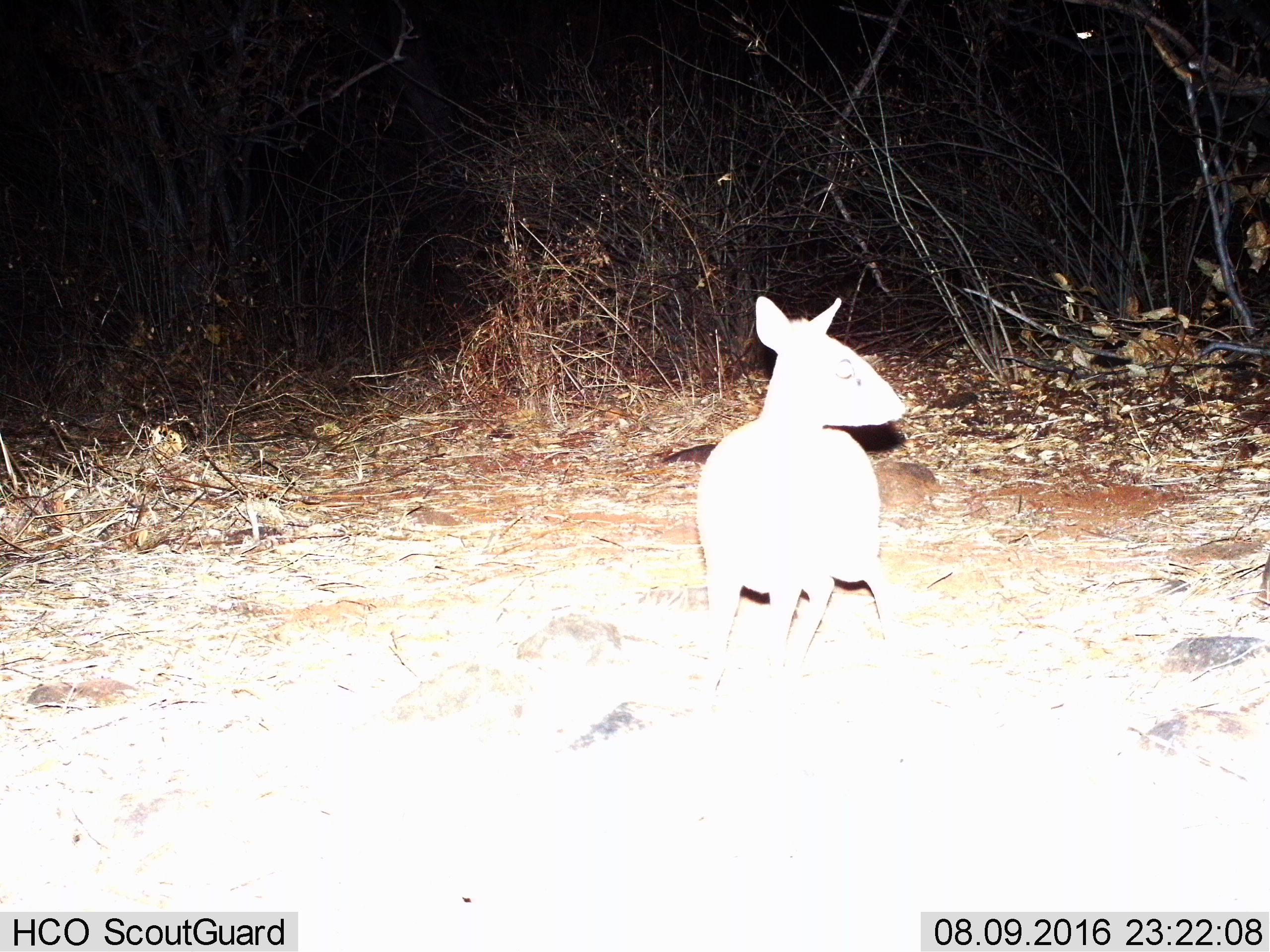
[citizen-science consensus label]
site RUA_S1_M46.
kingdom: Animalia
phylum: Chordata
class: Mammalia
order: Artiodactyla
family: Bovidae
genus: Madoqua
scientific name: Madoqua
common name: dik-dik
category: dikdik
Dikdik (dik-dik) (Madoqua), count 1. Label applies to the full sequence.